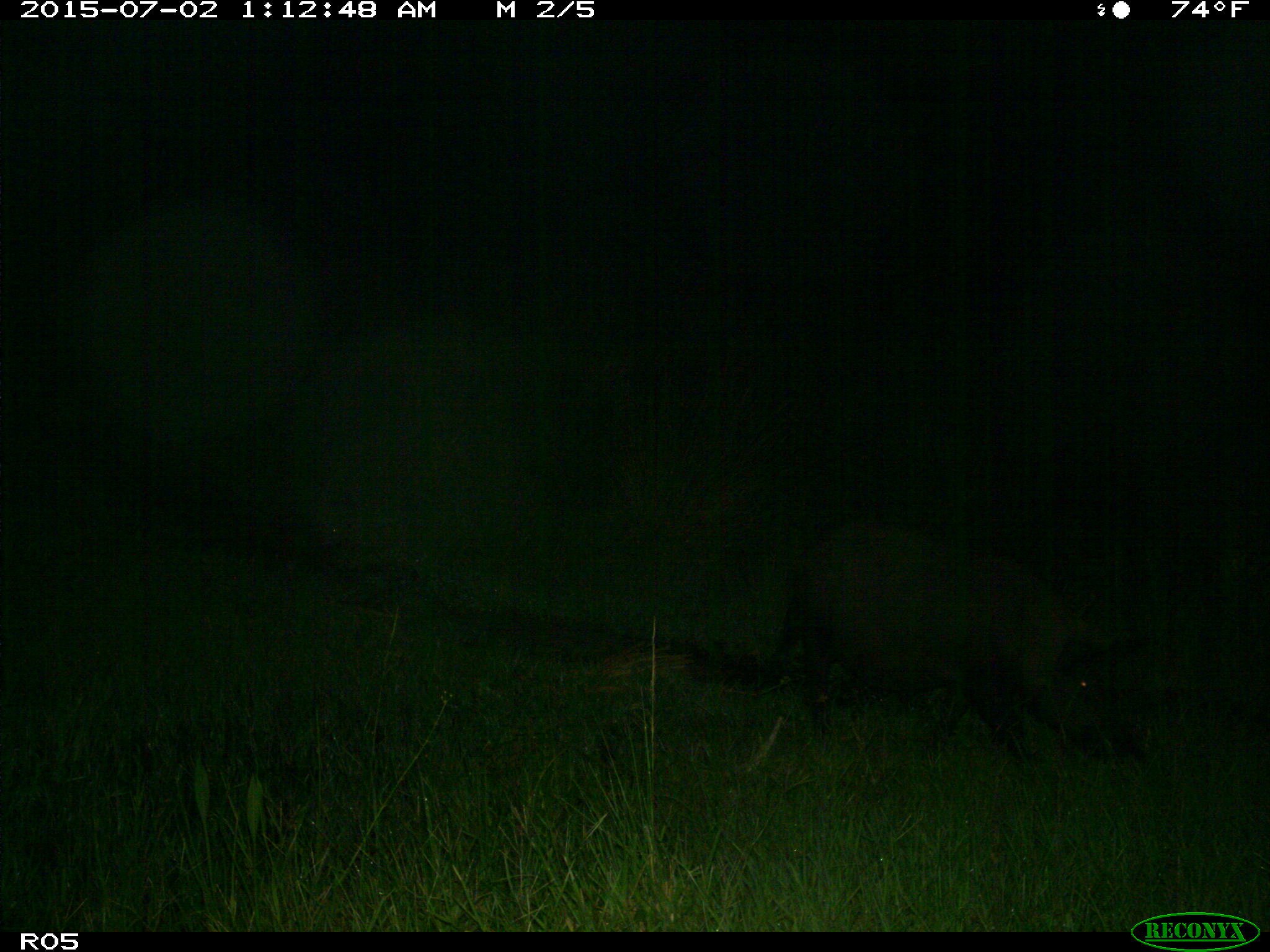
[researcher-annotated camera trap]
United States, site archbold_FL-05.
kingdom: Animalia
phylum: Chordata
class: Mammalia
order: Artiodactyla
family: Suidae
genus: Sus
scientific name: Sus scrofa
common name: wild boar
Sus scrofa (wild boar).